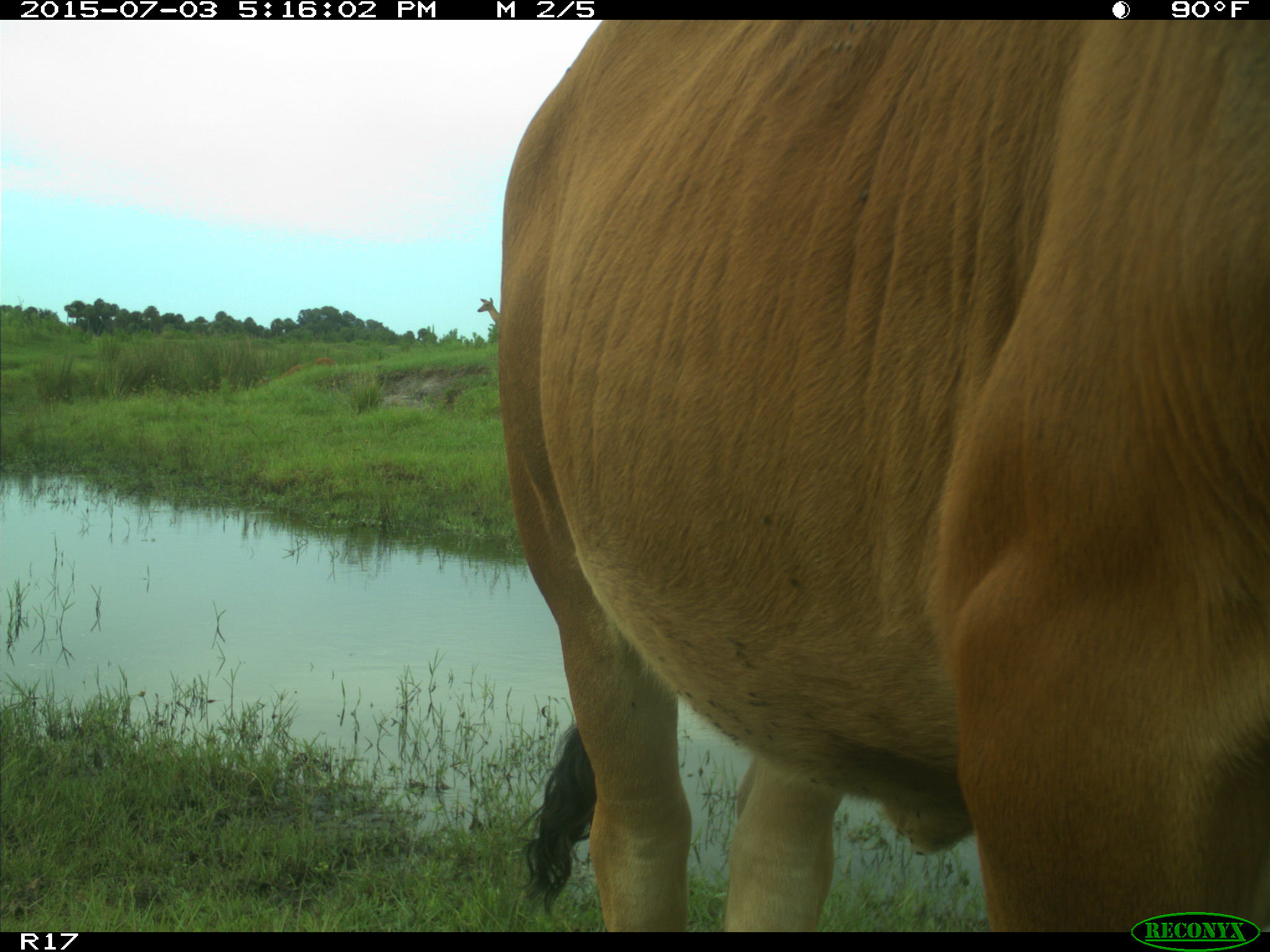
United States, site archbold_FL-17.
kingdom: Animalia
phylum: Chordata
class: Mammalia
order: Artiodactyla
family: Bovidae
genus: Bos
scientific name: Bos taurus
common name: domestic cow